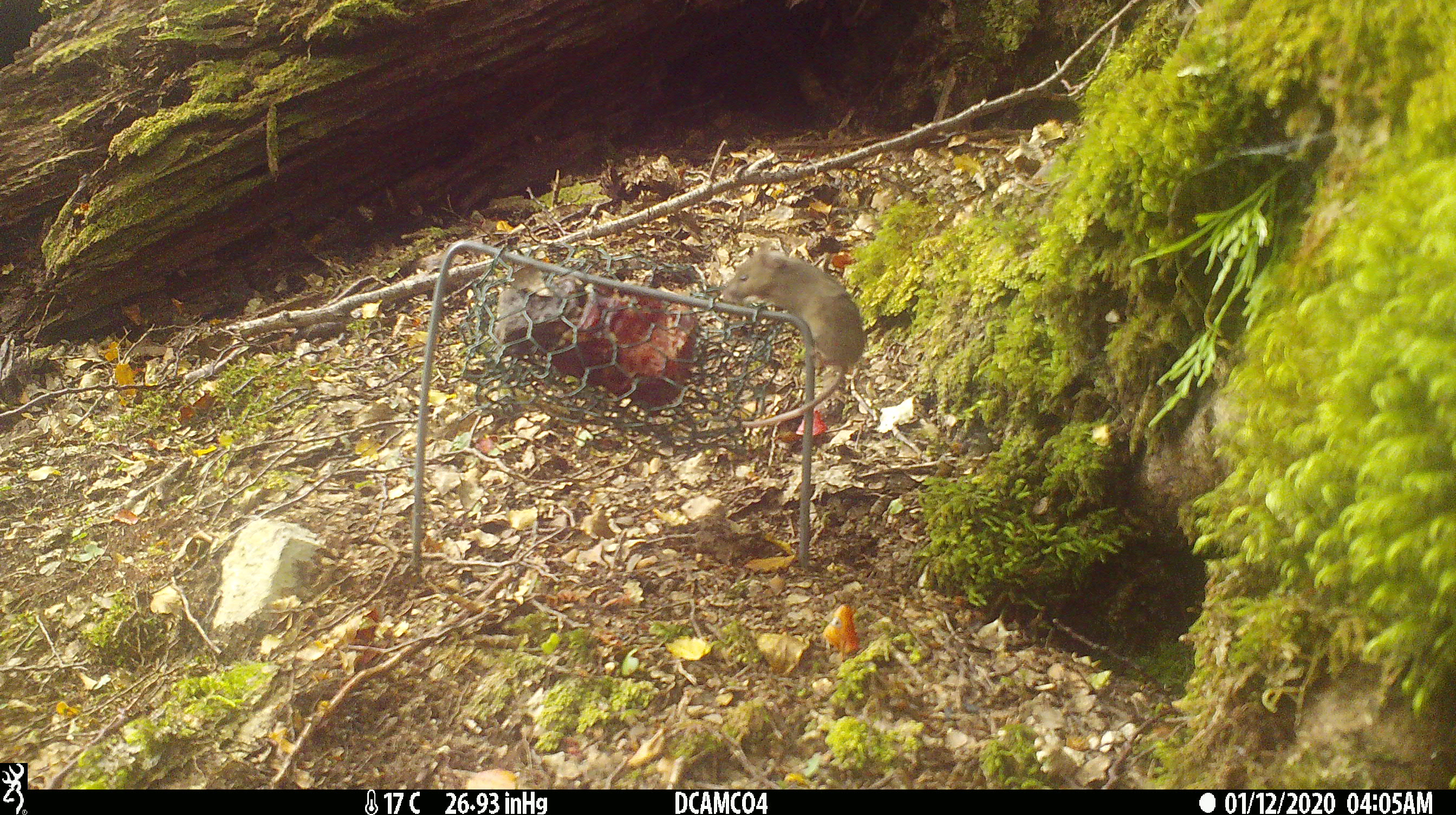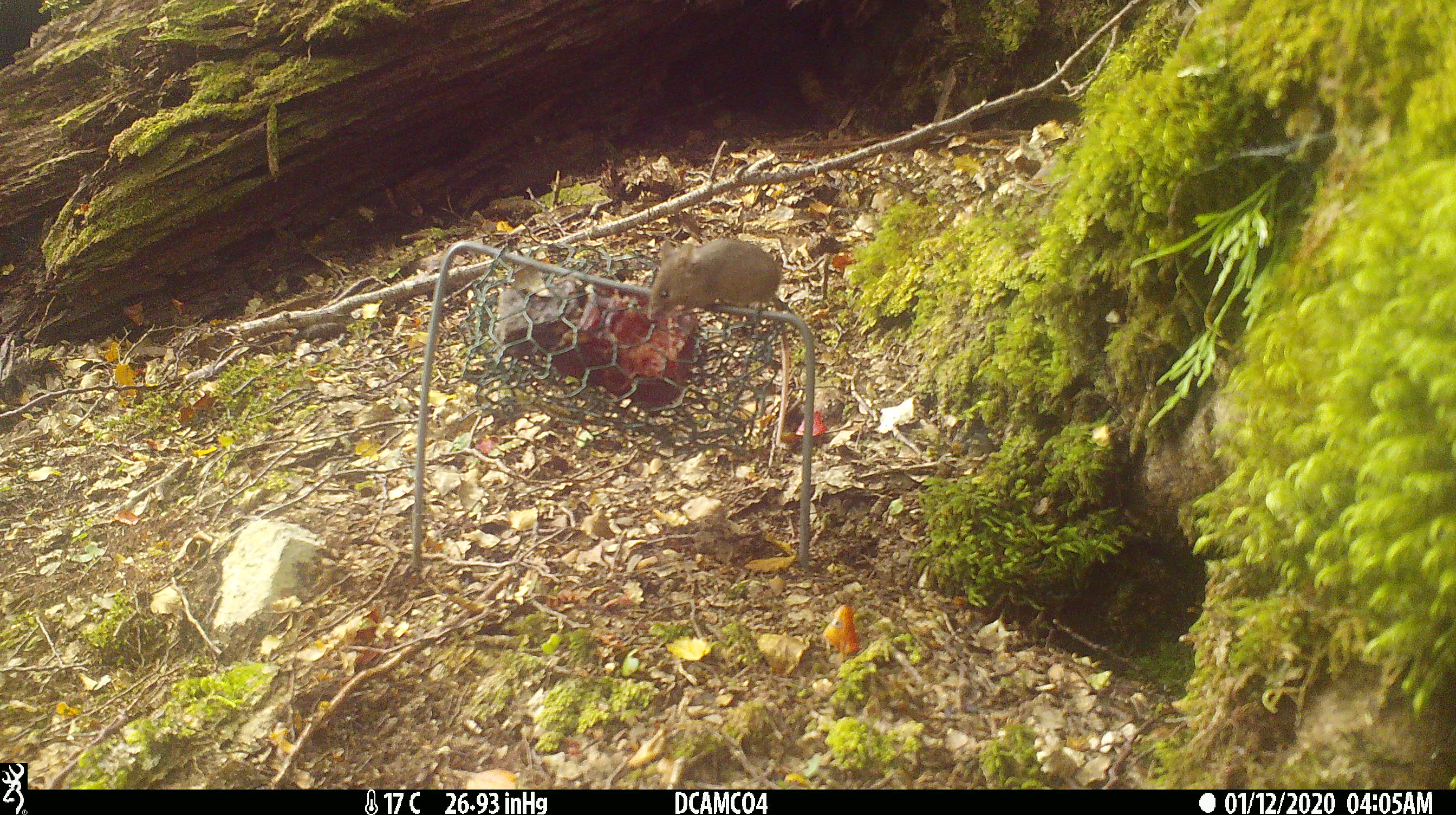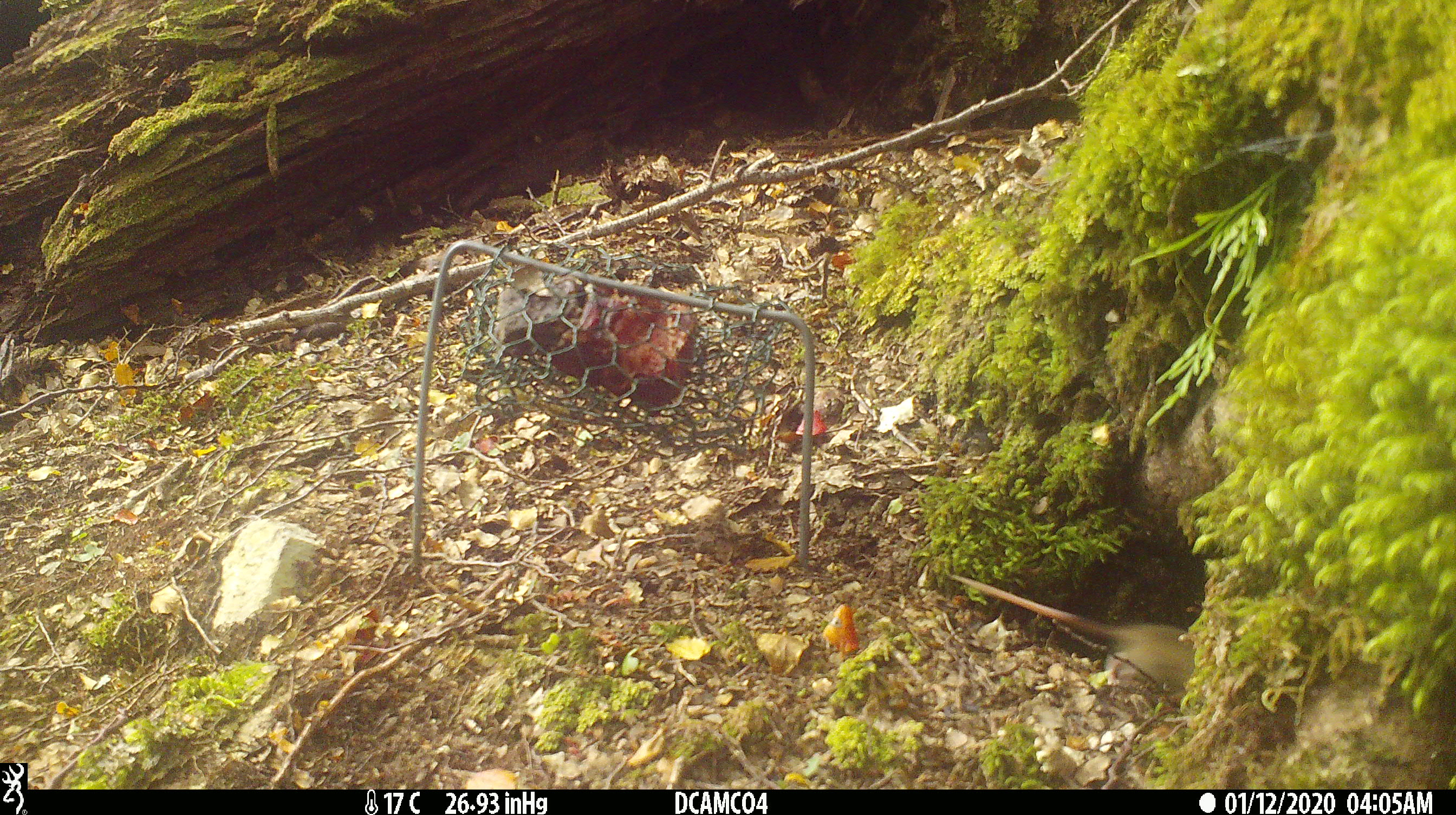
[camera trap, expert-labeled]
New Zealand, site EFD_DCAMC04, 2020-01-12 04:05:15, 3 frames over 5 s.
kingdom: Animalia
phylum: Chordata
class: Mammalia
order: Rodentia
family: Muridae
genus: Mus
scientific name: Mus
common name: mouse